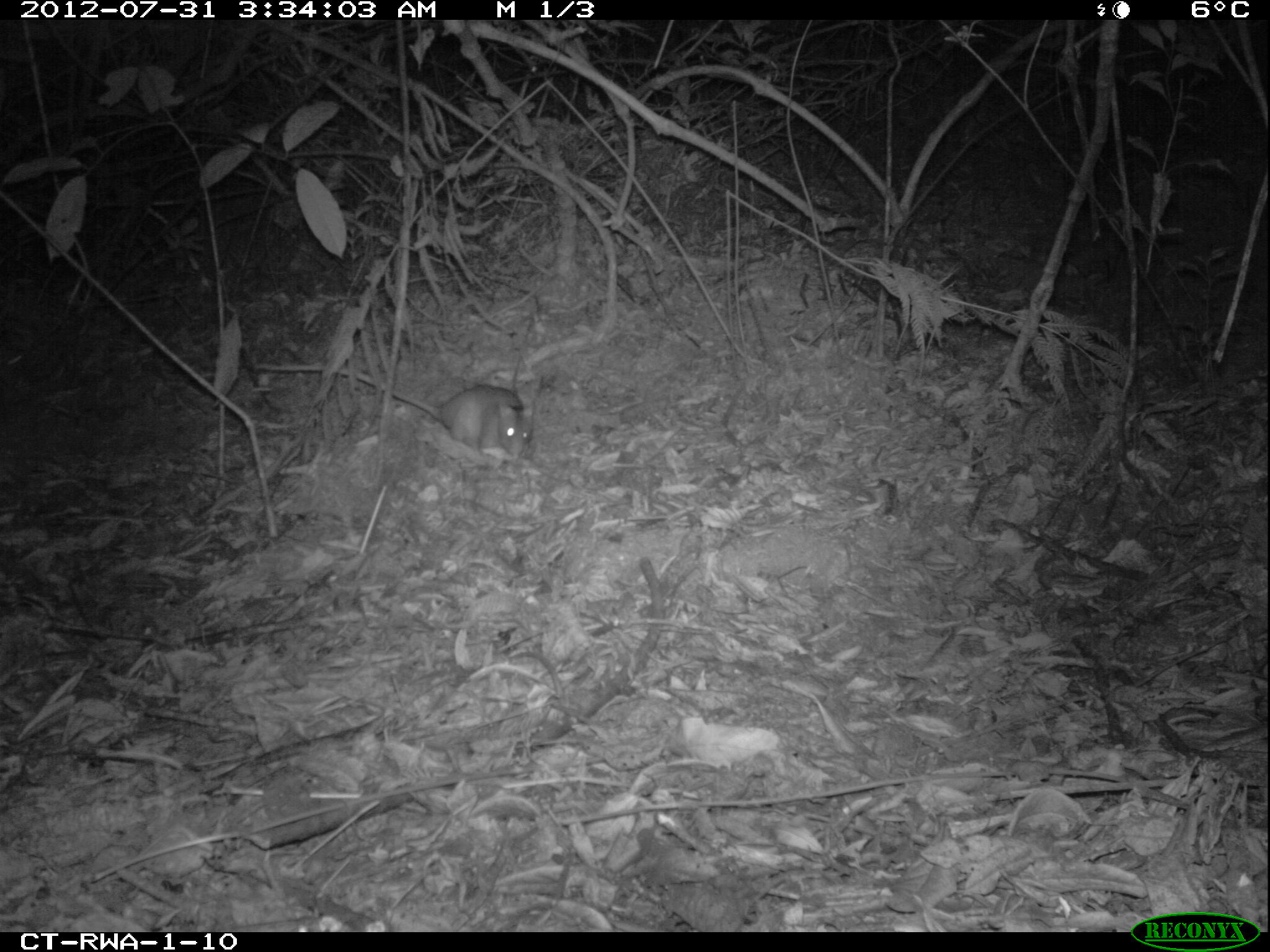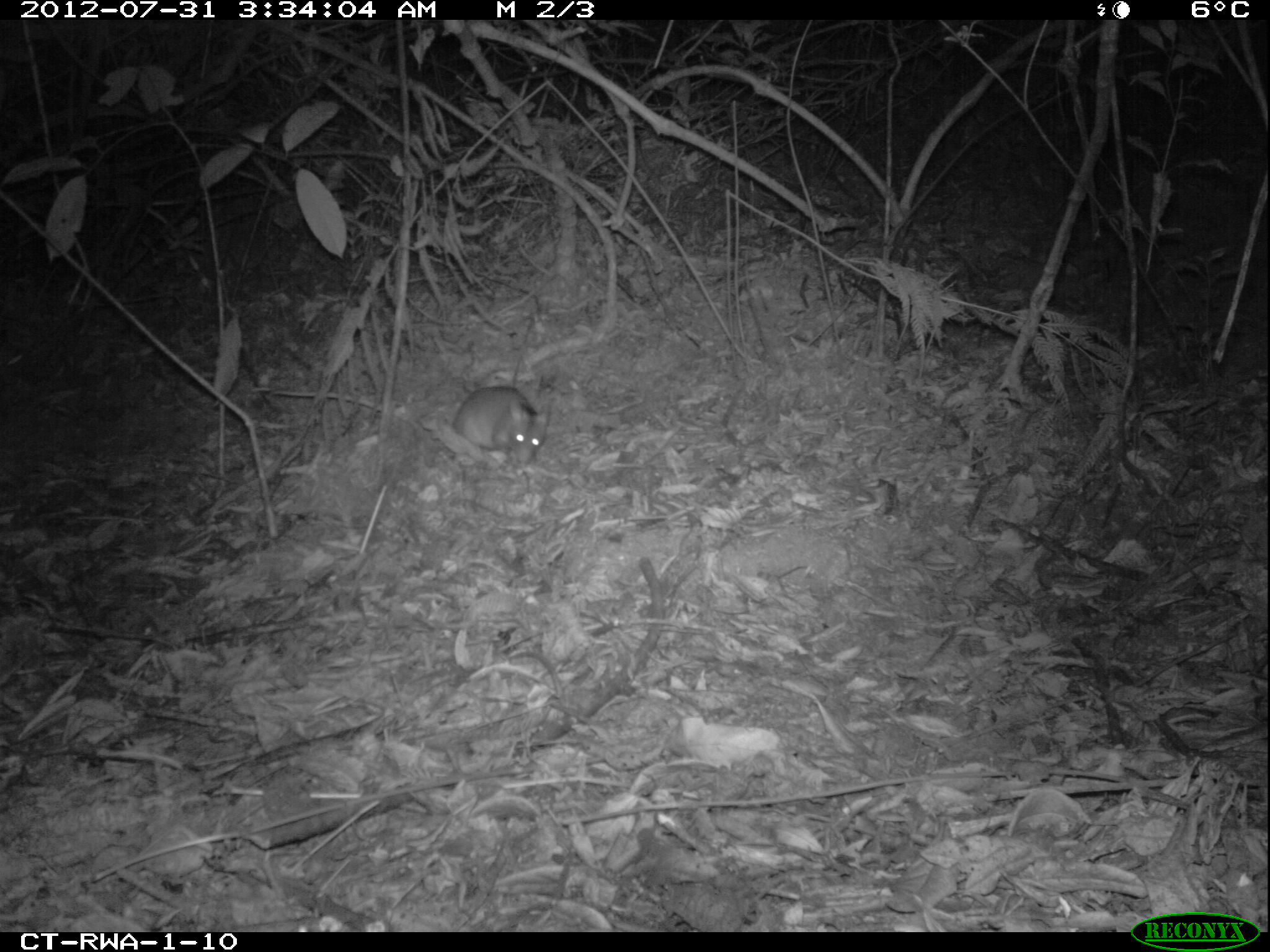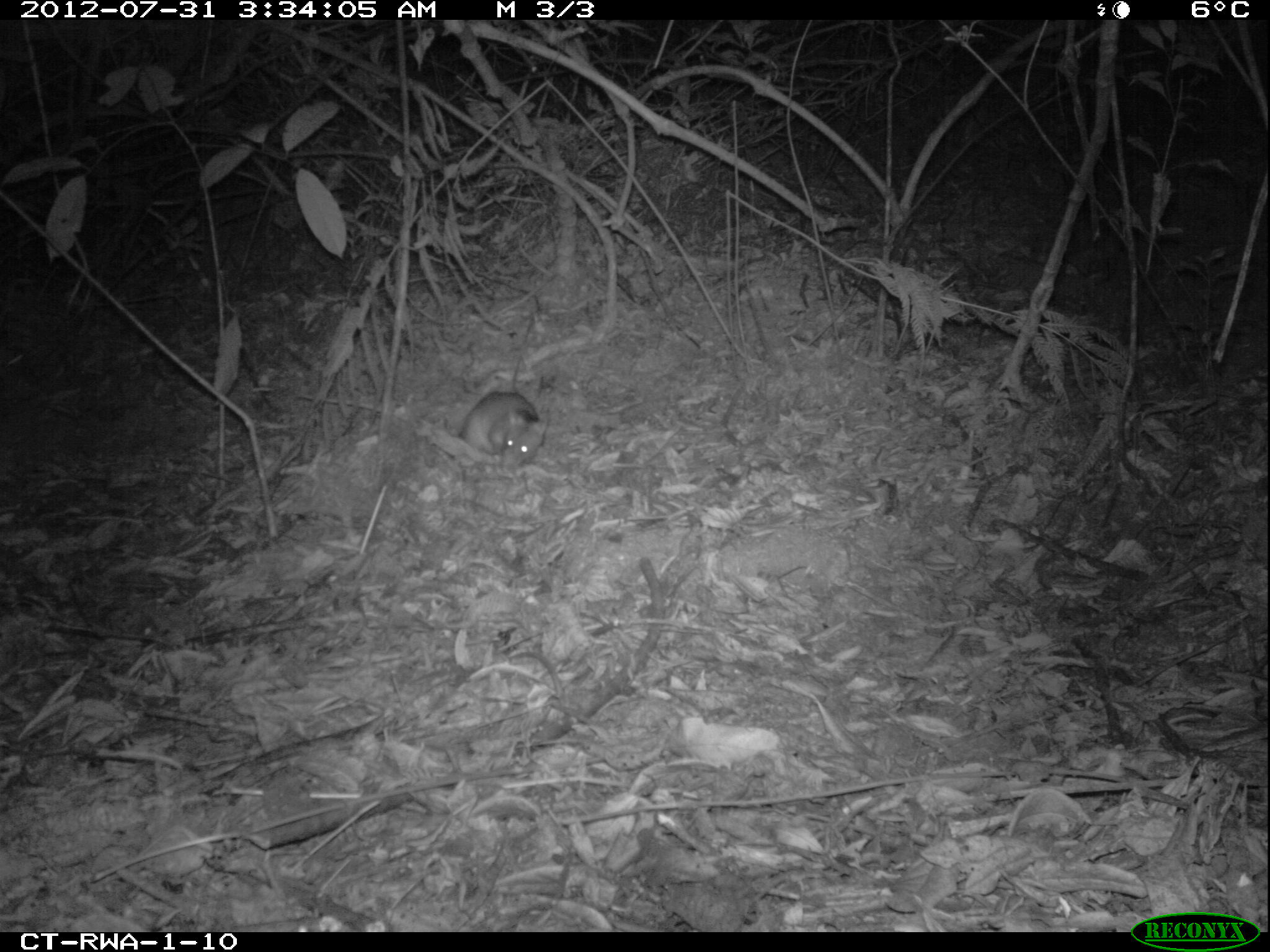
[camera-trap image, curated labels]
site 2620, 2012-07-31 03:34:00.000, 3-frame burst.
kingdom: Animalia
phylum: Chordata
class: Mammalia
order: Rodentia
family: Nesomyidae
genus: Cricetomys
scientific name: Cricetomys gambianus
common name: african giant pouched rat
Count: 1.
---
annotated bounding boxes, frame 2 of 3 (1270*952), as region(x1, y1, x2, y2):
cricetomys gambianus: region(451, 385, 548, 467)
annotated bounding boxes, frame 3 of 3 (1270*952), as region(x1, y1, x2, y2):
cricetomys gambianus: region(456, 391, 546, 471)